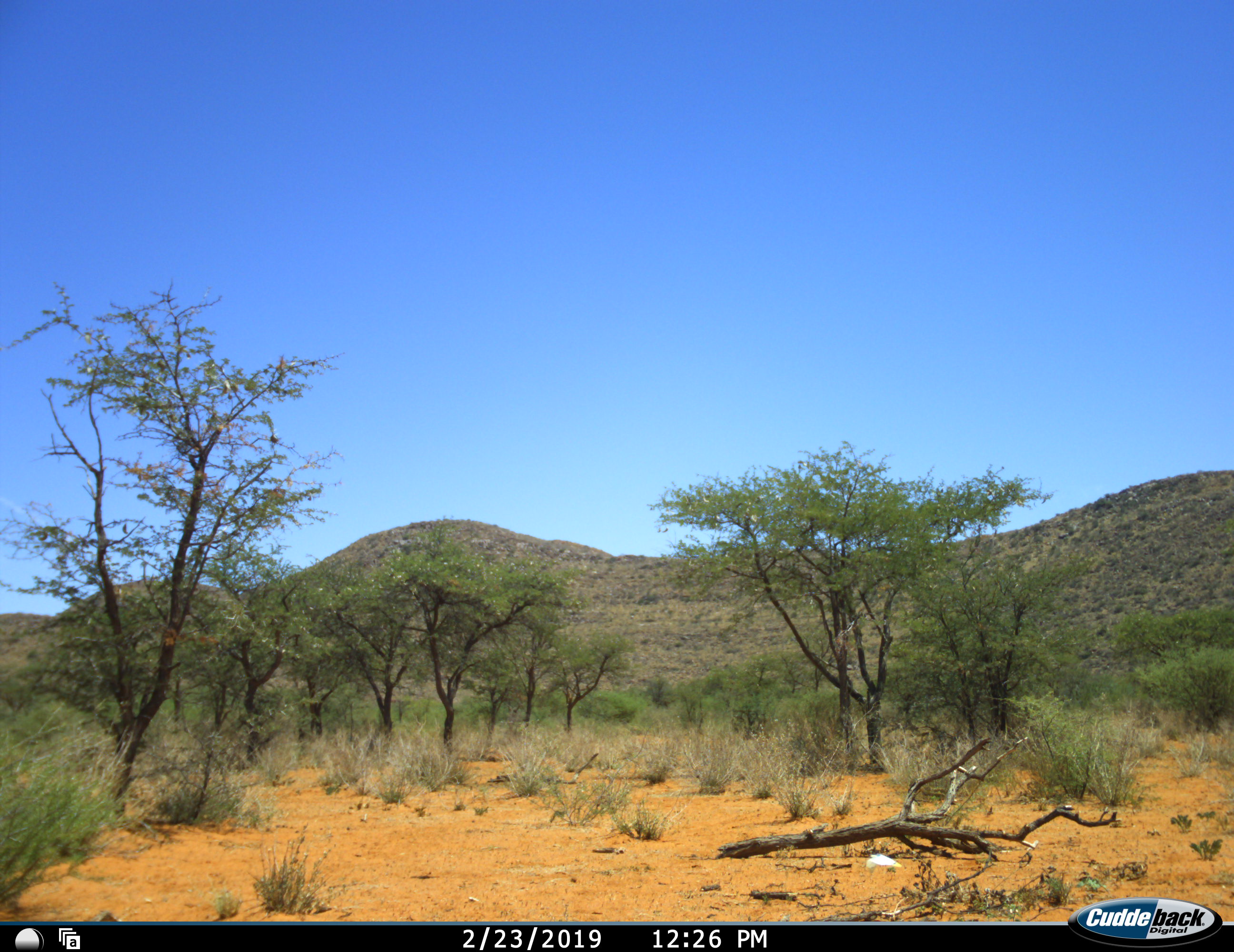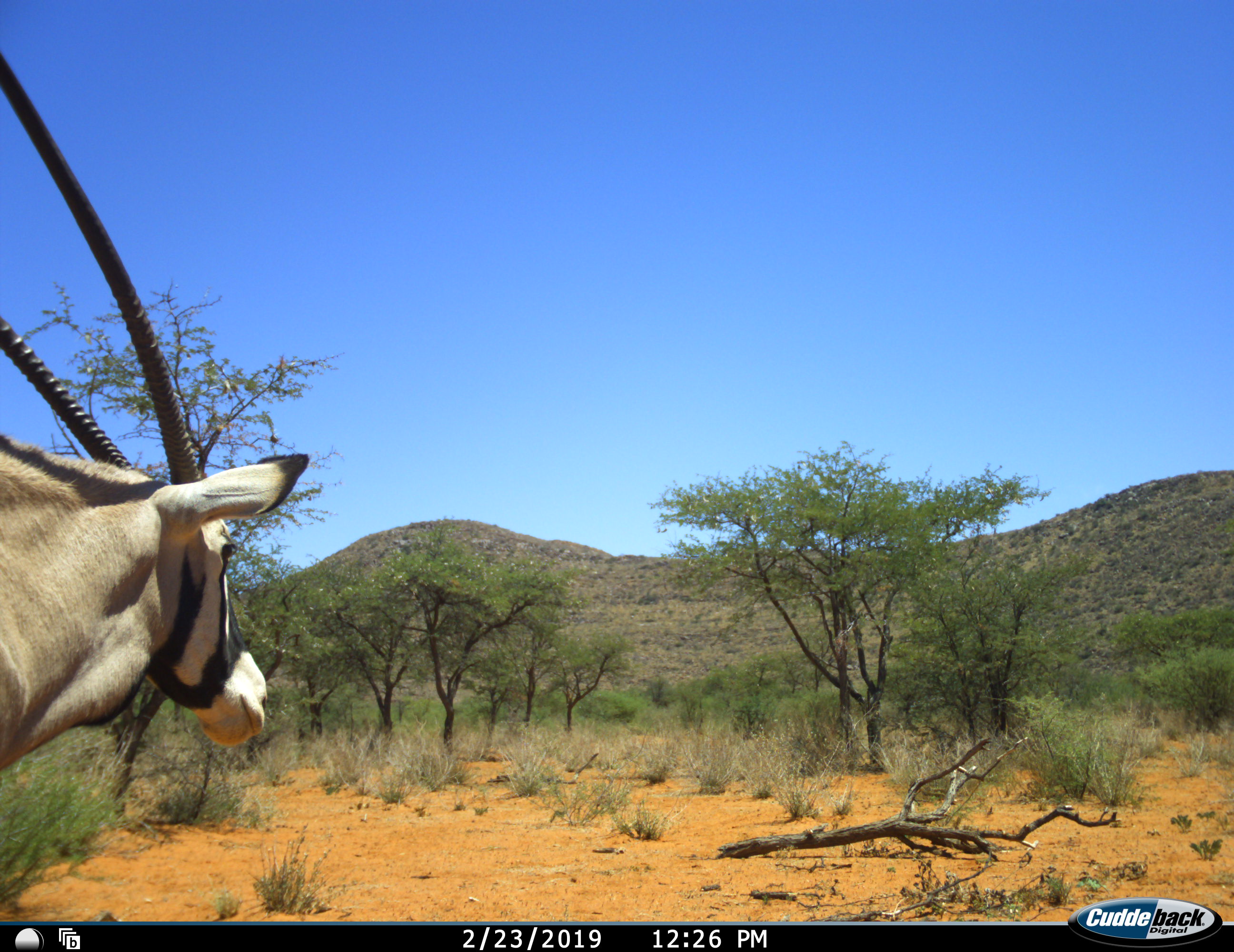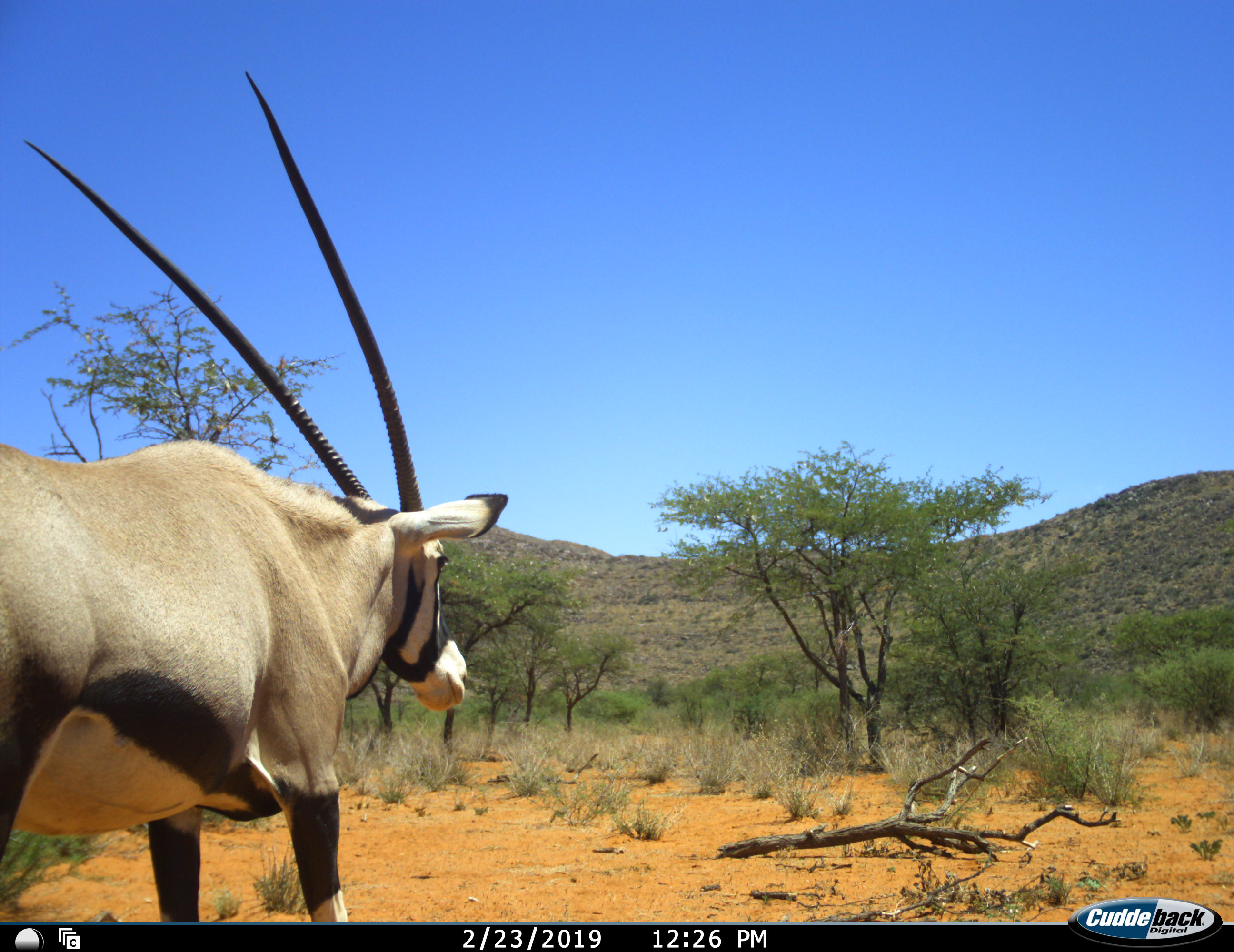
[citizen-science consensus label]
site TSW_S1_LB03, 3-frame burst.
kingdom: Animalia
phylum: Chordata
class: Mammalia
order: Artiodactyla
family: Bovidae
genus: Oryx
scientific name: Oryx gazella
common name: gemsbok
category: oryx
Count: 1.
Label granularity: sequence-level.